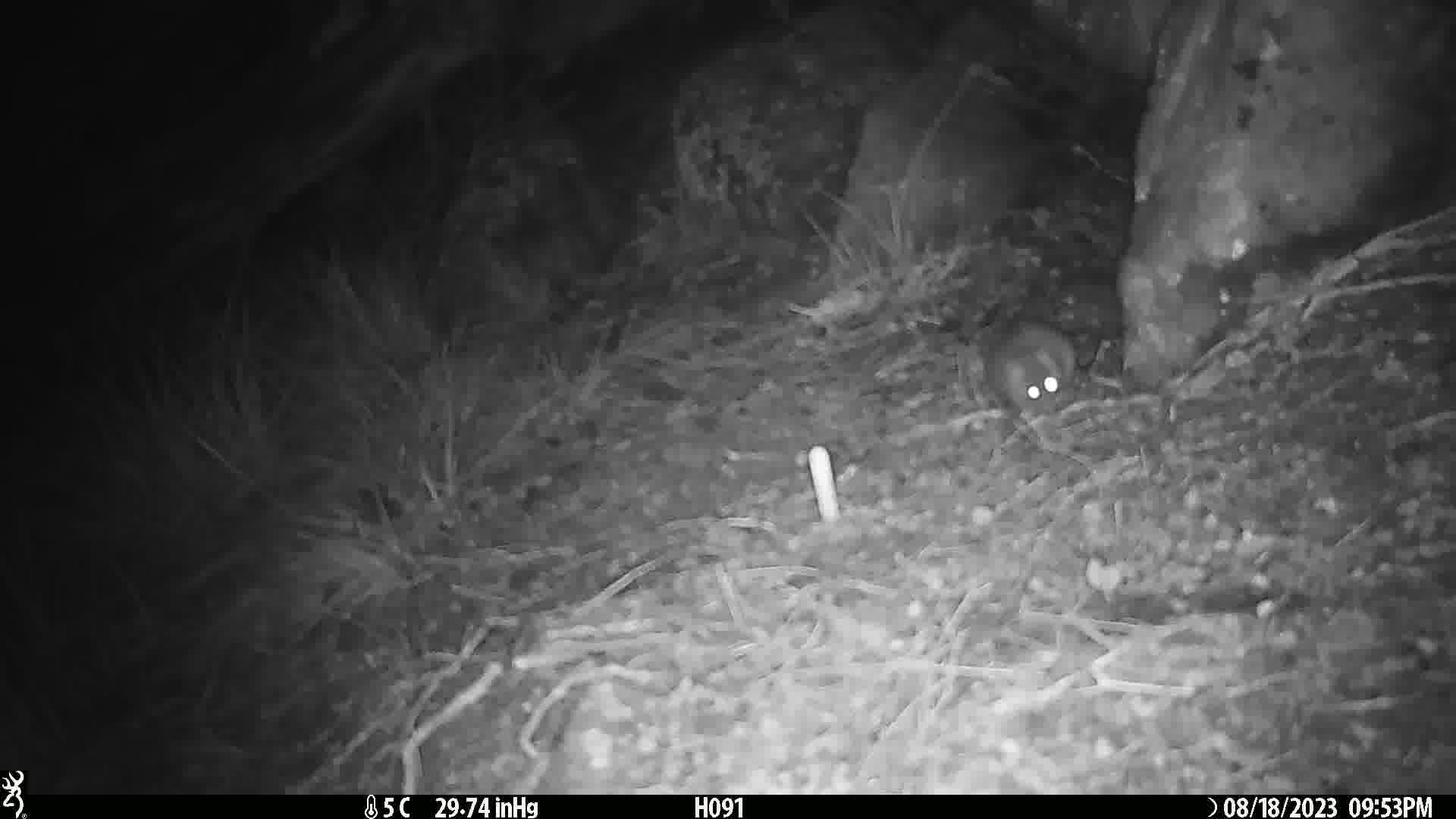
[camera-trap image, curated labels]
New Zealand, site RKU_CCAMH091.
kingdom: Animalia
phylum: Chordata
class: Mammalia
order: Rodentia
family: Muridae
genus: Rattus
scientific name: Rattus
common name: rat